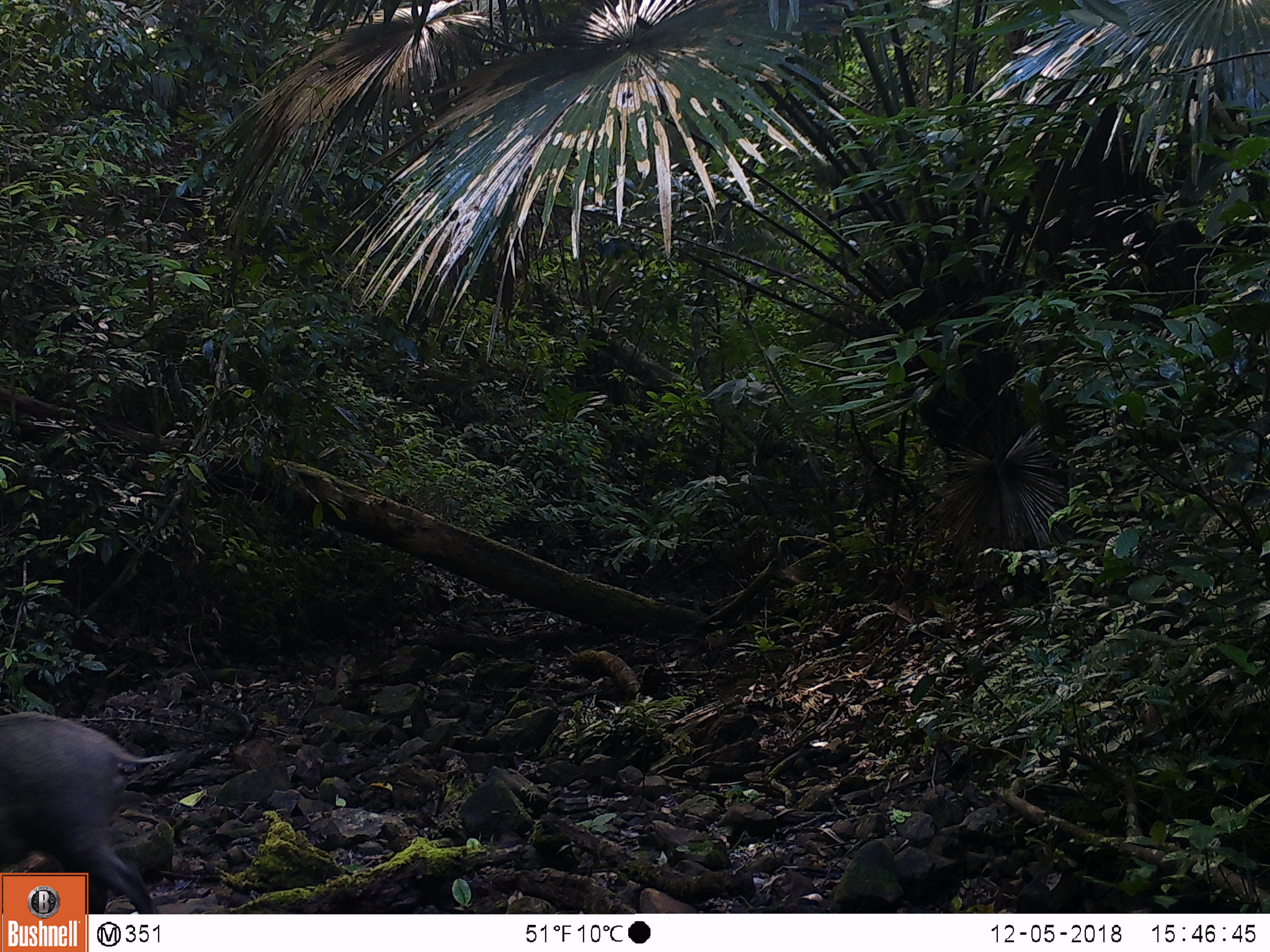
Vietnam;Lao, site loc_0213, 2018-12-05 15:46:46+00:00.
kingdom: Animalia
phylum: Chordata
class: Mammalia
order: Artiodactyla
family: Suidae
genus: Sus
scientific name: Sus scrofa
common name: eurasian wild pig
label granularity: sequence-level